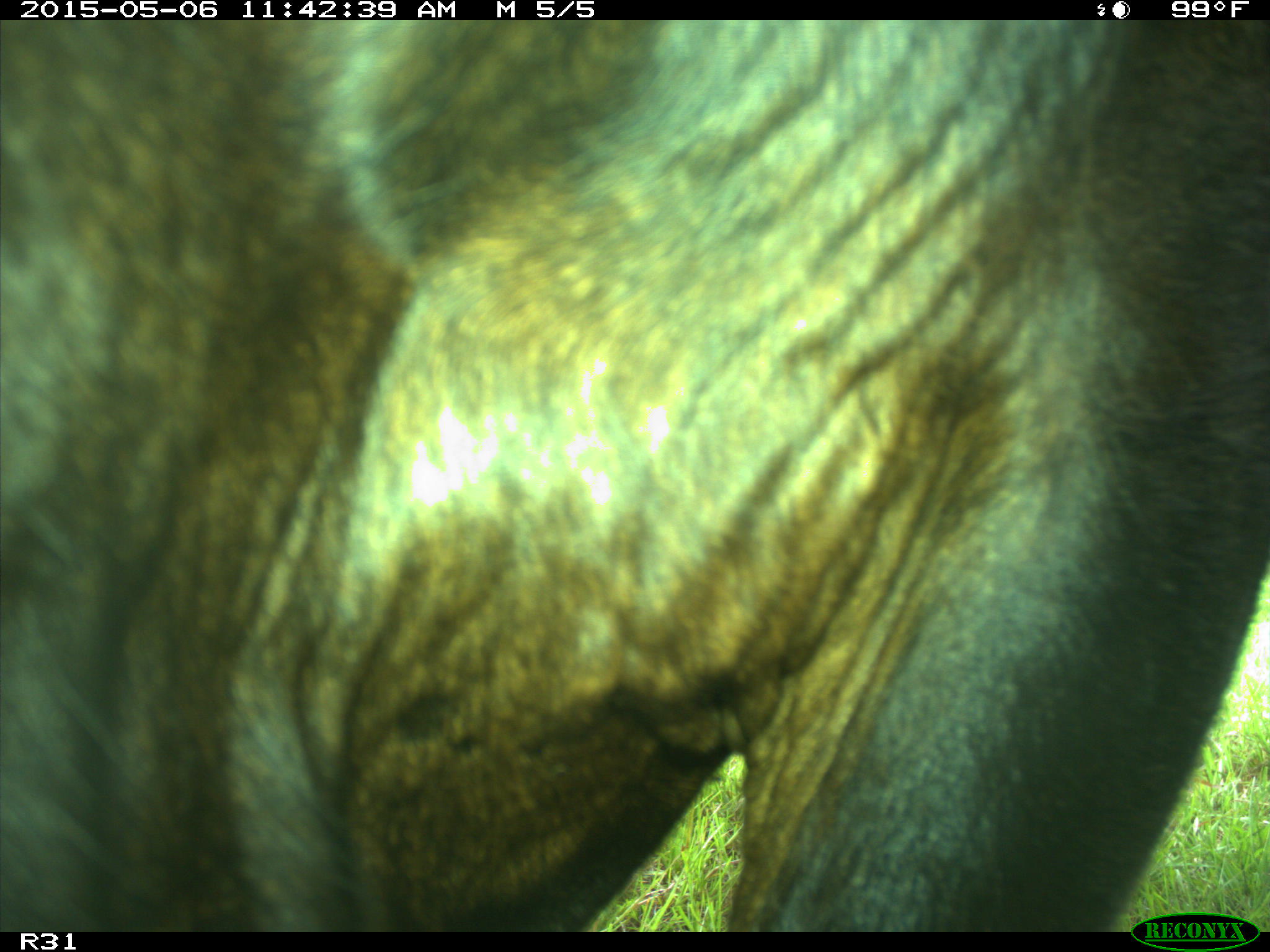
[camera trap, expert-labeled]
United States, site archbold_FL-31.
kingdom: Animalia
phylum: Chordata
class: Mammalia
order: Artiodactyla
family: Bovidae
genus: Bos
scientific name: Bos taurus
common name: domestic cow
Bos taurus (domestic cow).